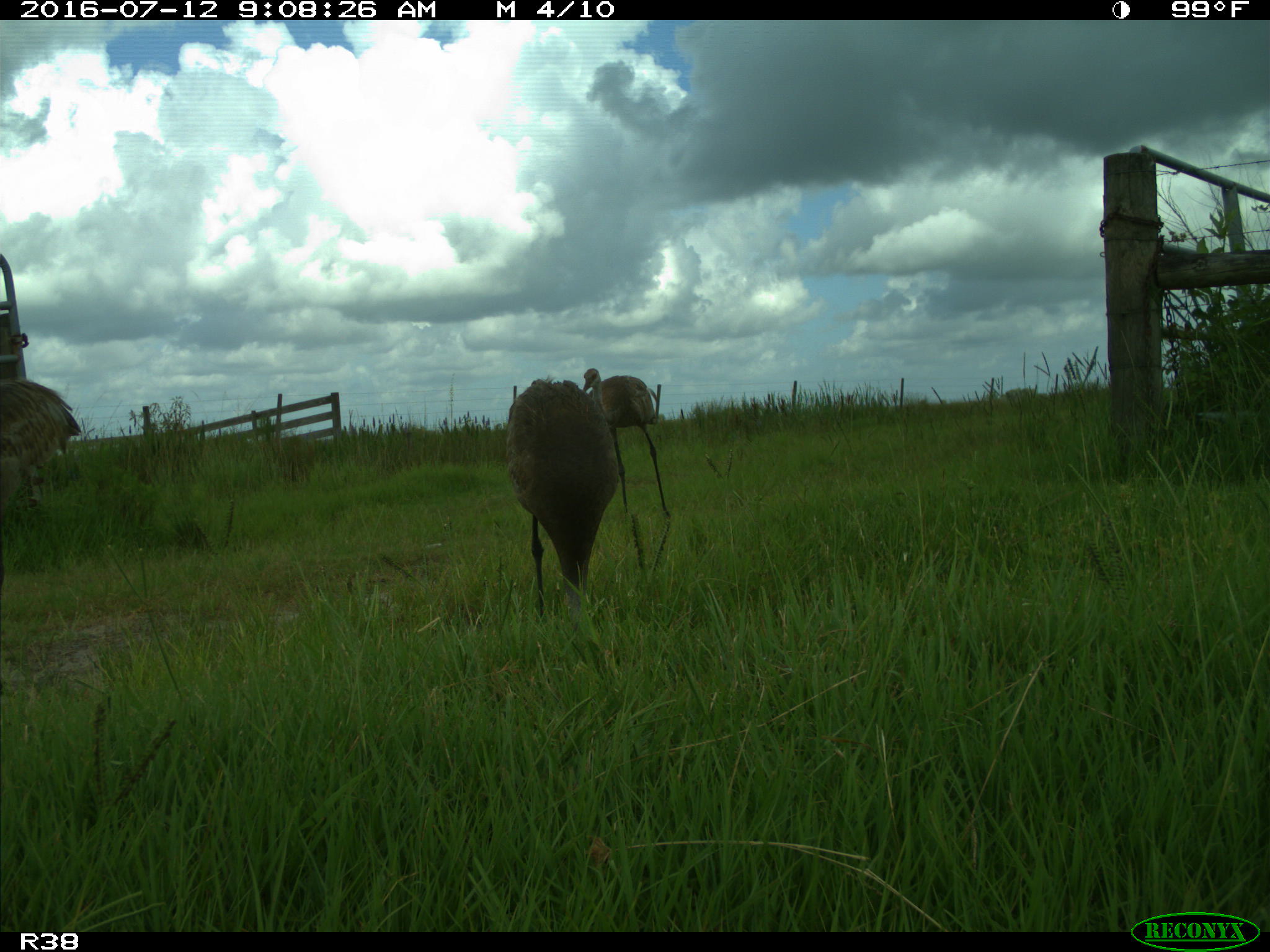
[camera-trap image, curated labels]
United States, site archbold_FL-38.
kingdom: Animalia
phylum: Chordata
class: Aves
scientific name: Aves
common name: birds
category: unidentified bird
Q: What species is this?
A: Unidentified bird (birds) (Aves).